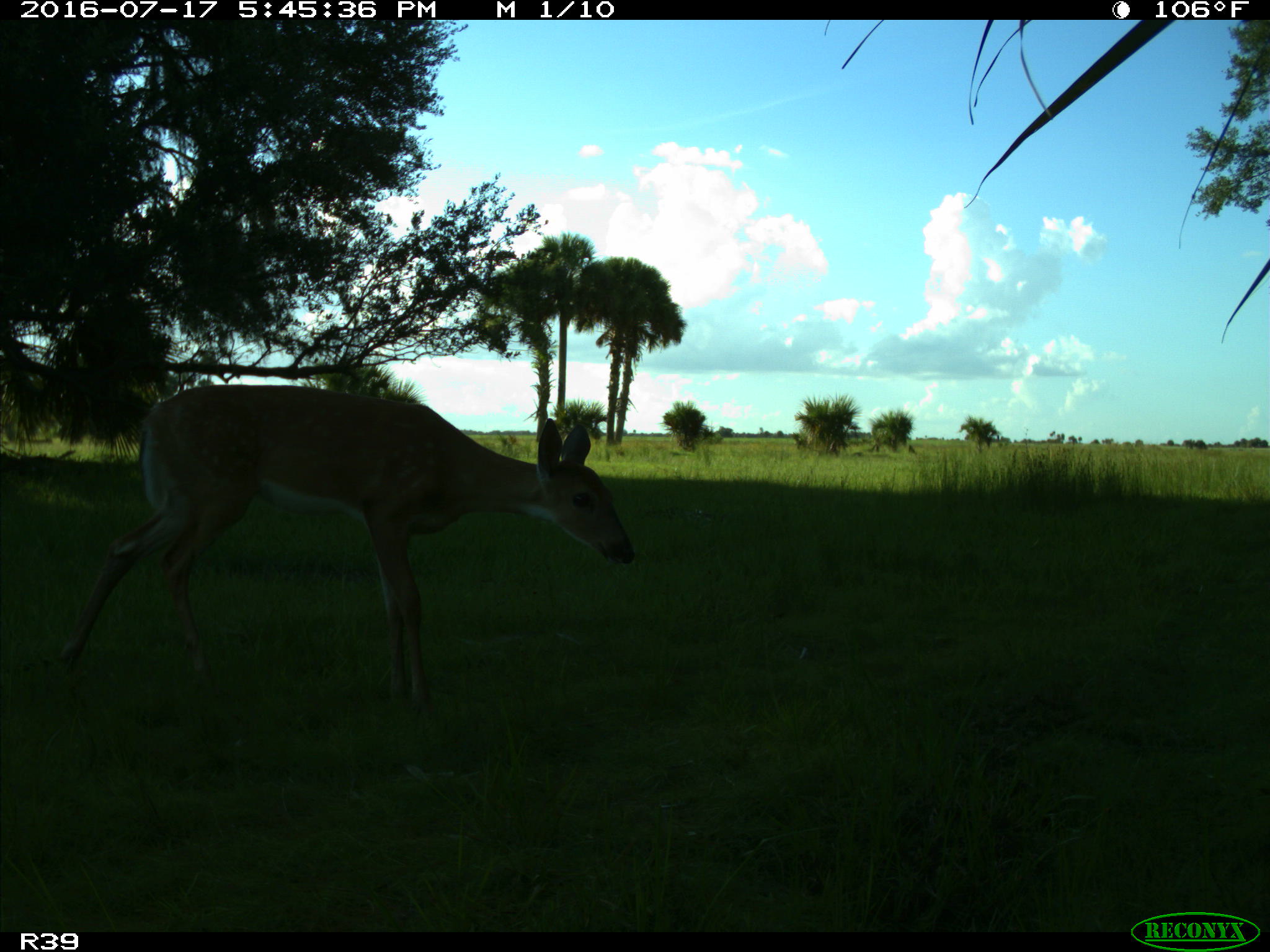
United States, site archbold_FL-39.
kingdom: Animalia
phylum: Chordata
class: Mammalia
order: Artiodactyla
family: Cervidae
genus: Odocoileus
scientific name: Odocoileus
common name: deer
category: unidentified deer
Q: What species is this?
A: Unidentified deer (deer) (Odocoileus).